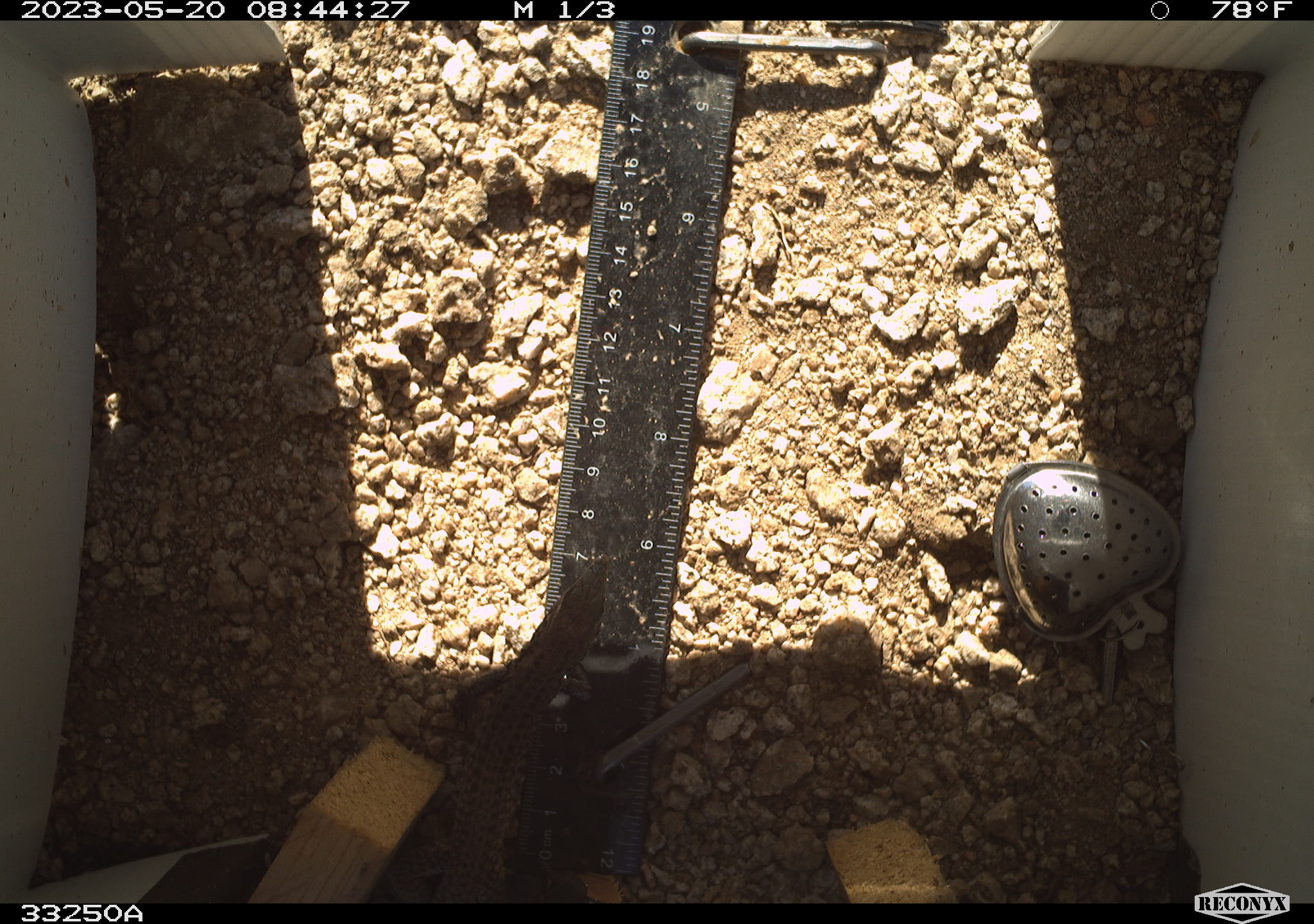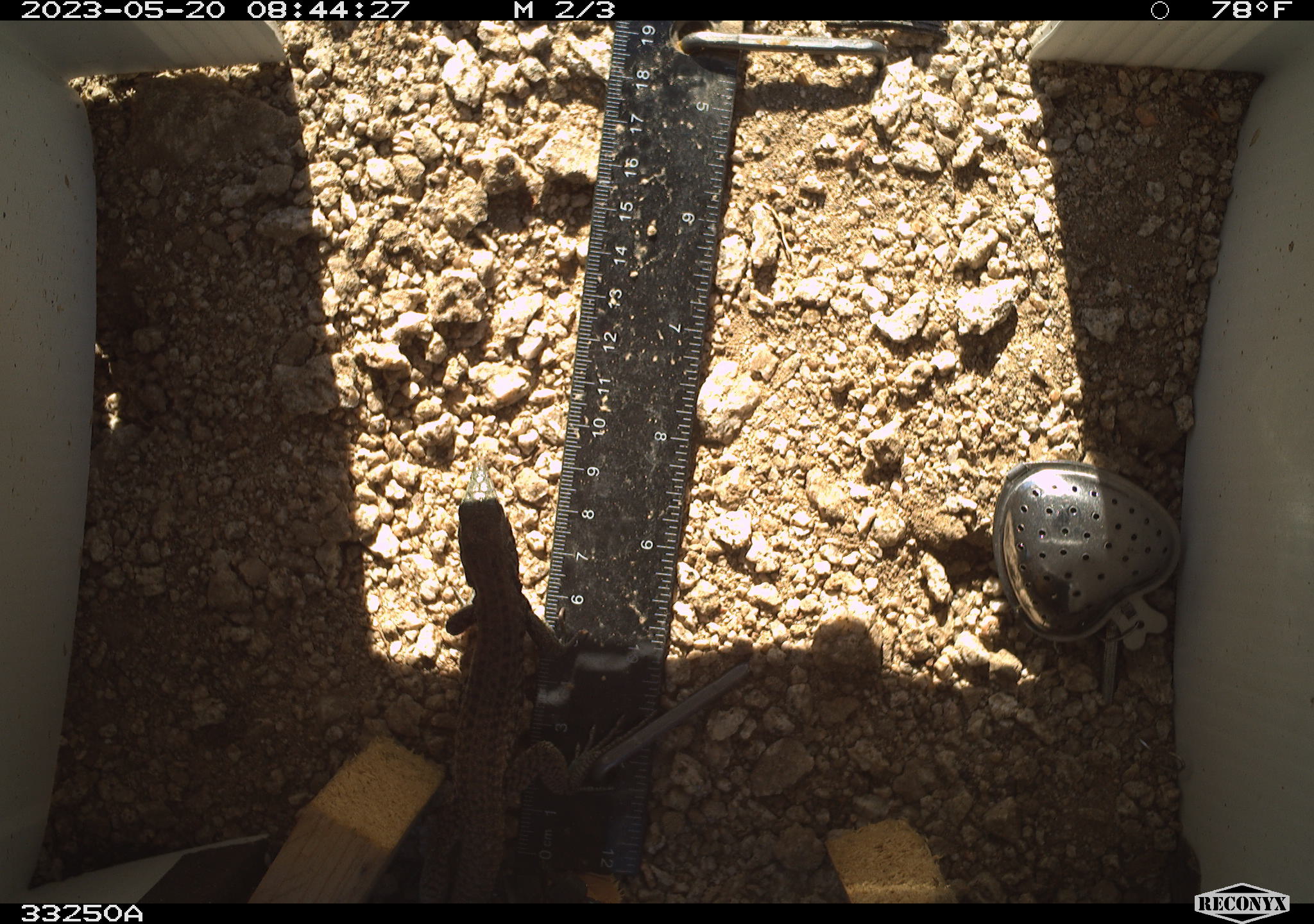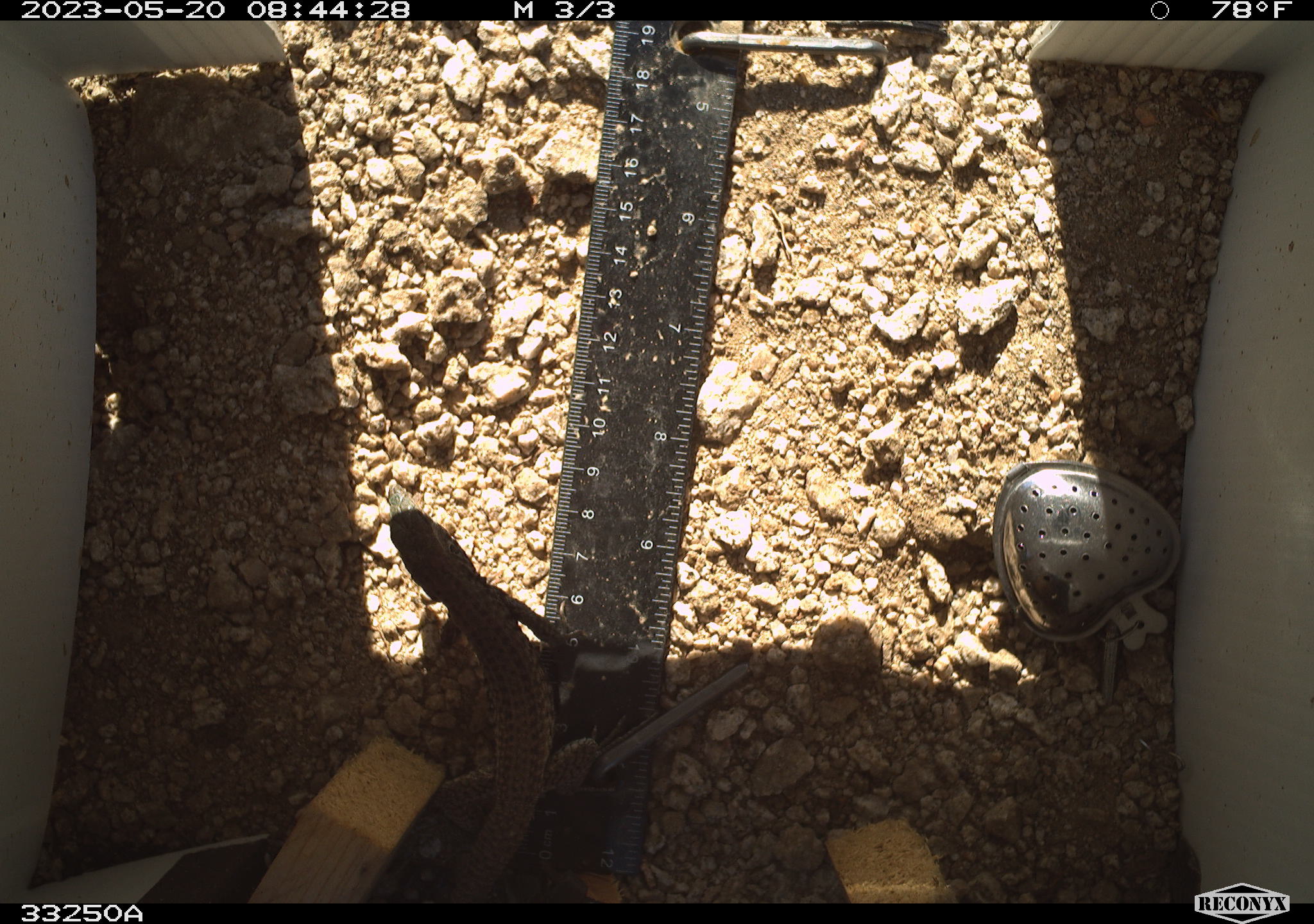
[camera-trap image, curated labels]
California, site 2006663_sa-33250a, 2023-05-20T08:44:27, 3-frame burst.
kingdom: Animalia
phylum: Chordata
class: Reptilia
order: Squamata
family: Teiidae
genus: Aspidoscelis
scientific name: Aspidoscelis tigris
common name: western whiptail